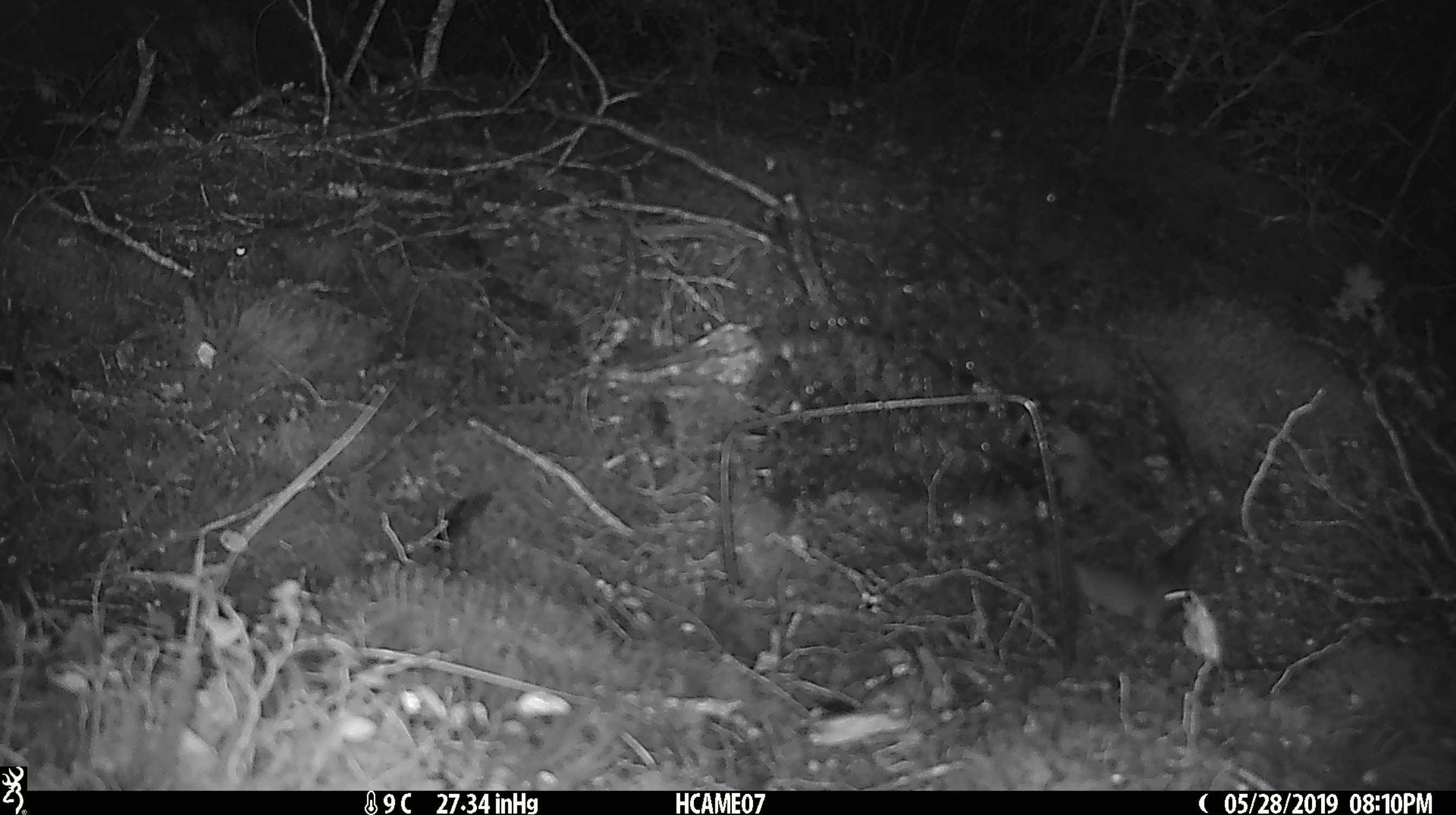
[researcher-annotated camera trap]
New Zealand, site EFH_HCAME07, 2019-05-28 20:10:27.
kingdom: Animalia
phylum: Chordata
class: Mammalia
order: Rodentia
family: Muridae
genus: Mus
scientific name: Mus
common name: mouse